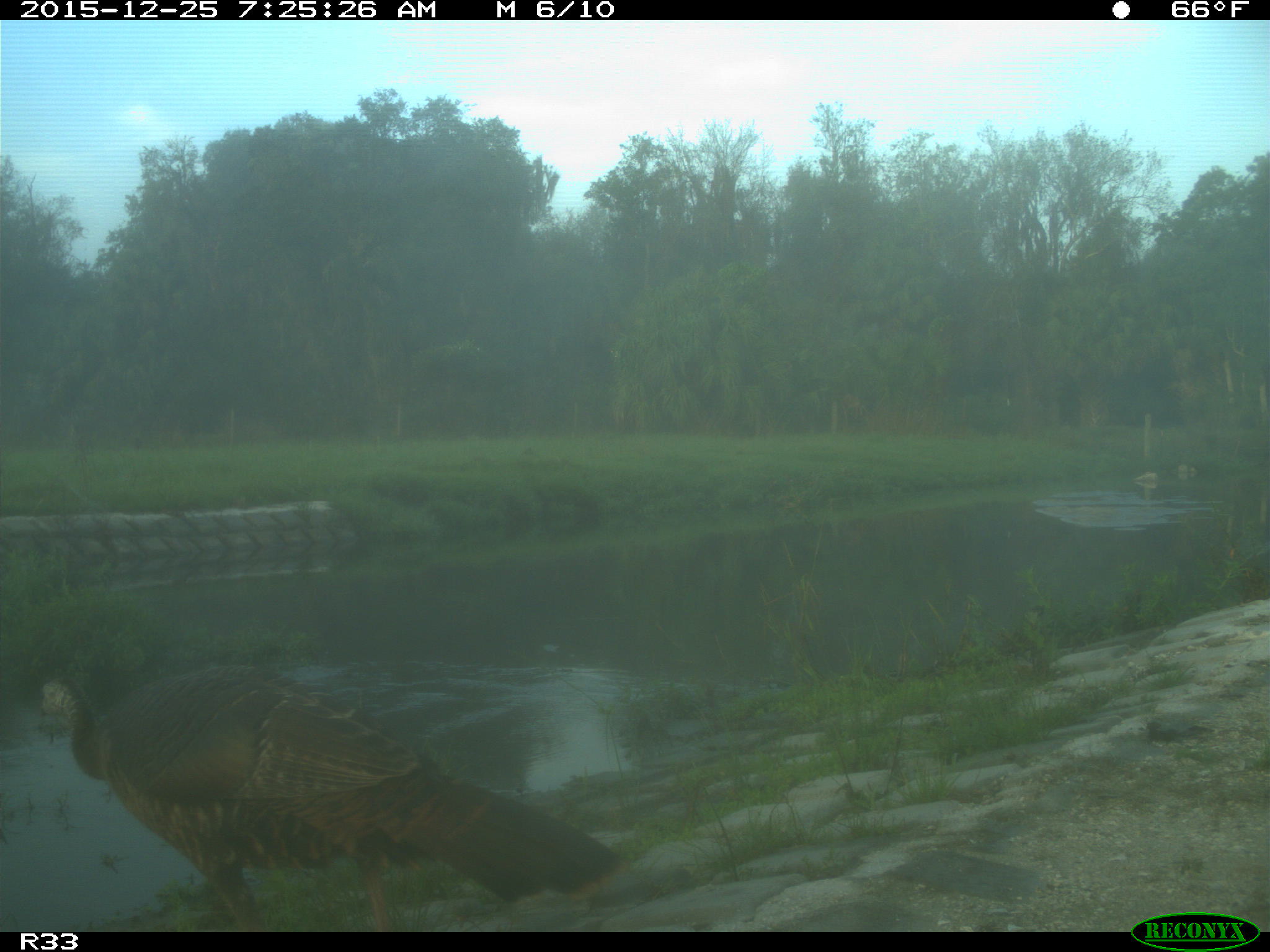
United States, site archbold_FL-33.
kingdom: Animalia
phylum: Chordata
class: Aves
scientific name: Aves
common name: birds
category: unidentified bird